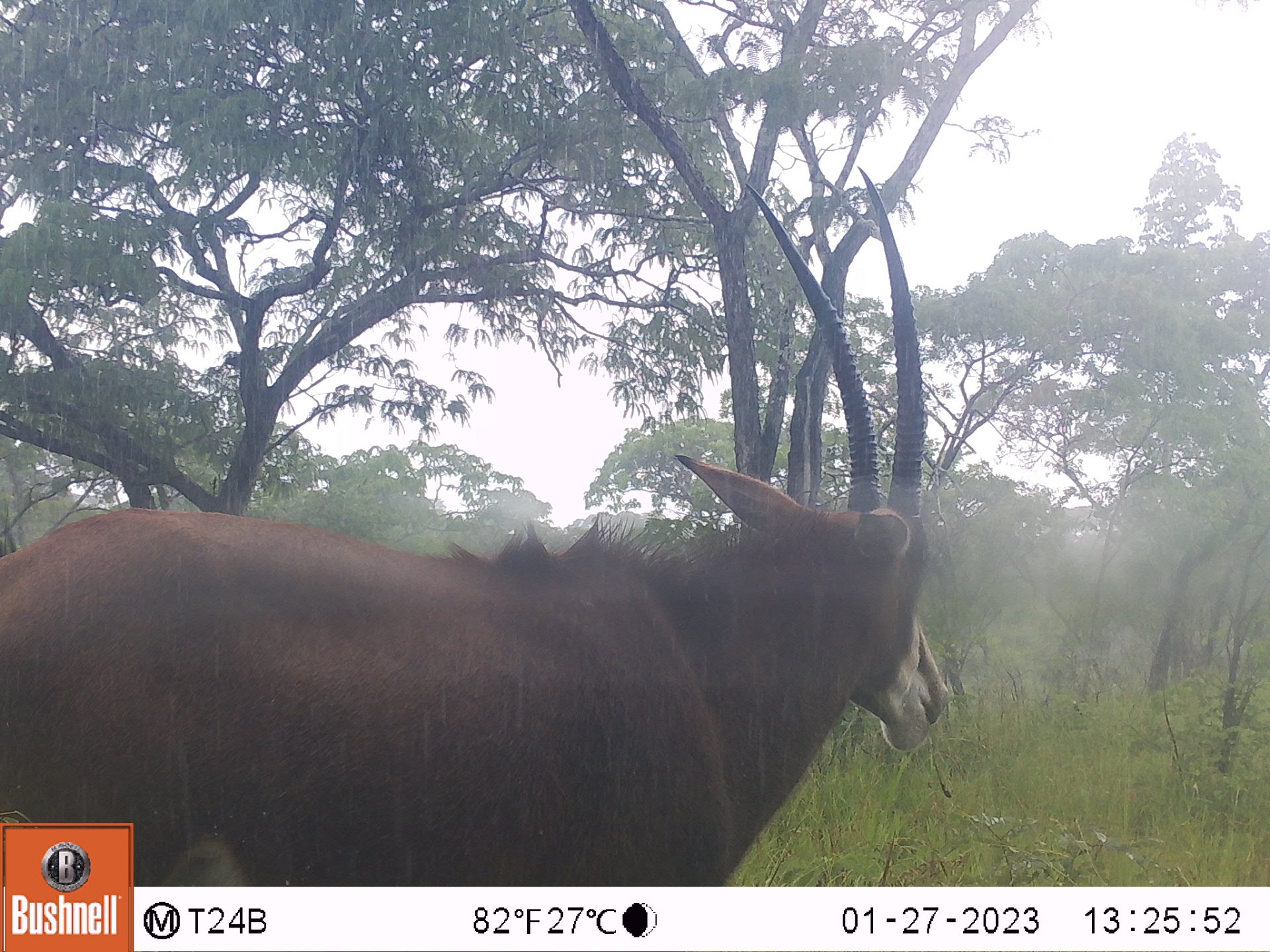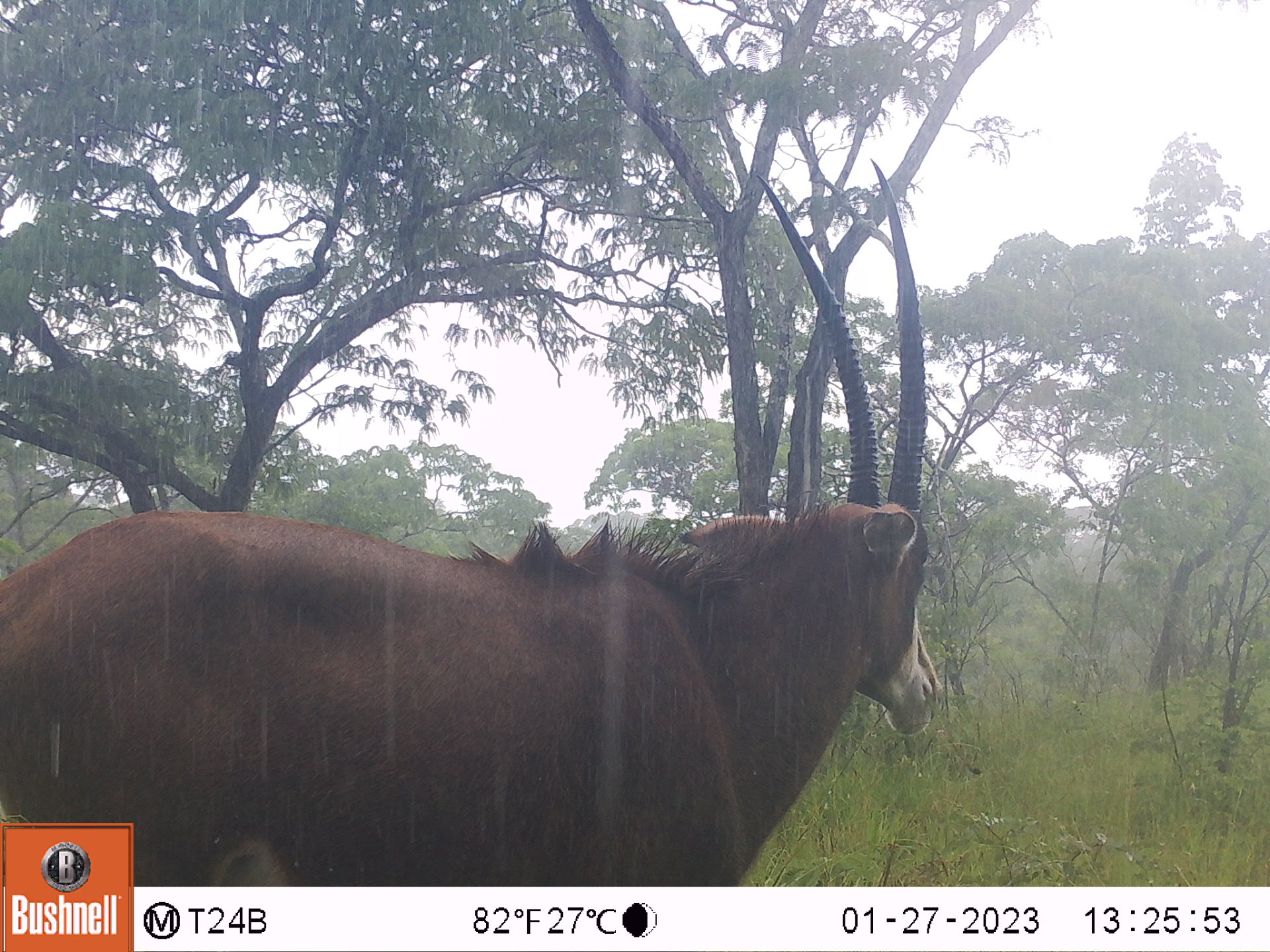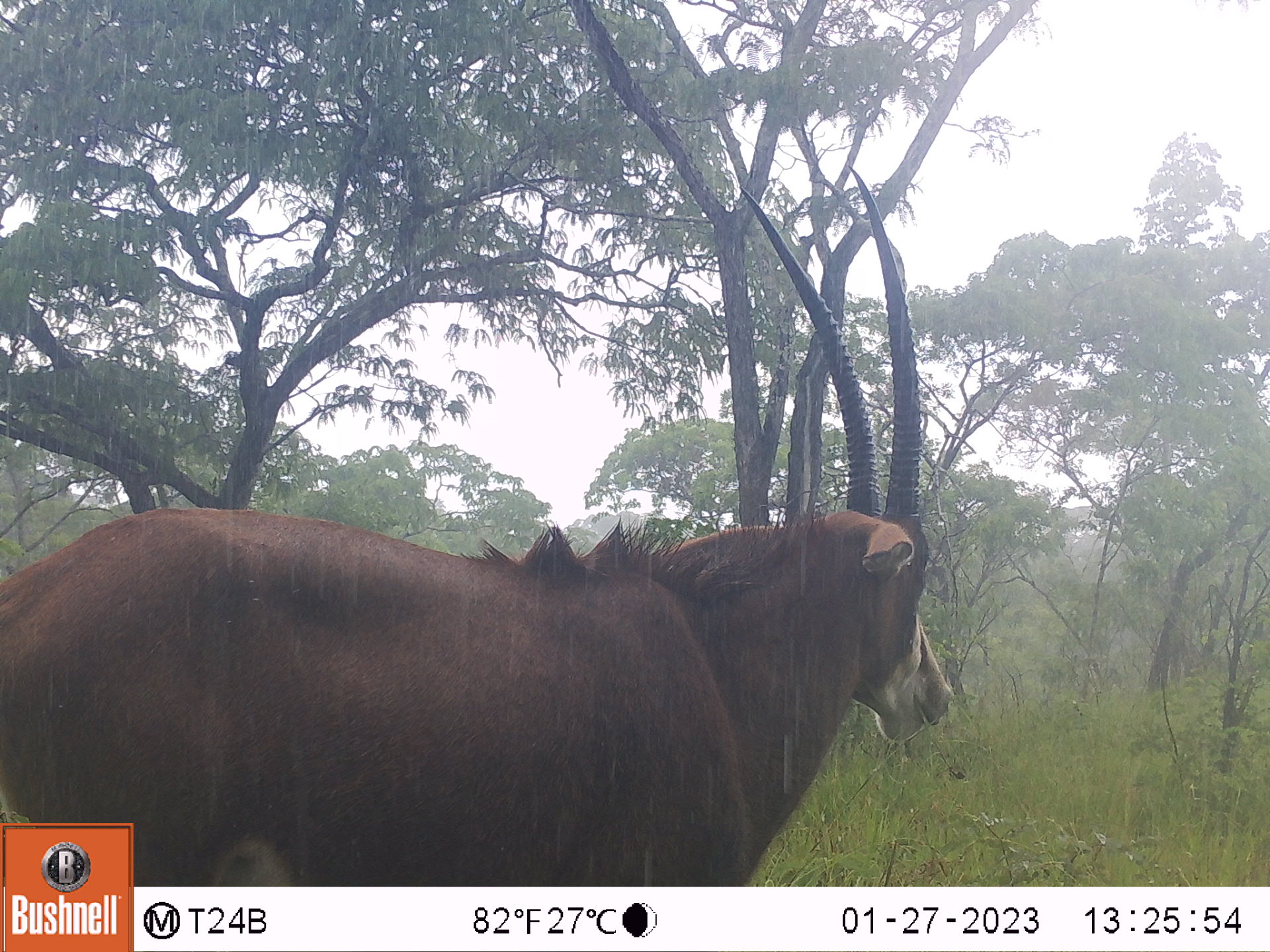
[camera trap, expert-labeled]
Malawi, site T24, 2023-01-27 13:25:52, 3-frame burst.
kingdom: Animalia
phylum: Chordata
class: Mammalia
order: Artiodactyla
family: Bovidae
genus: Hippotragus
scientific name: Hippotragus niger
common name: sable antelope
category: sable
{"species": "sable (sable antelope) (Hippotragus niger)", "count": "1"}